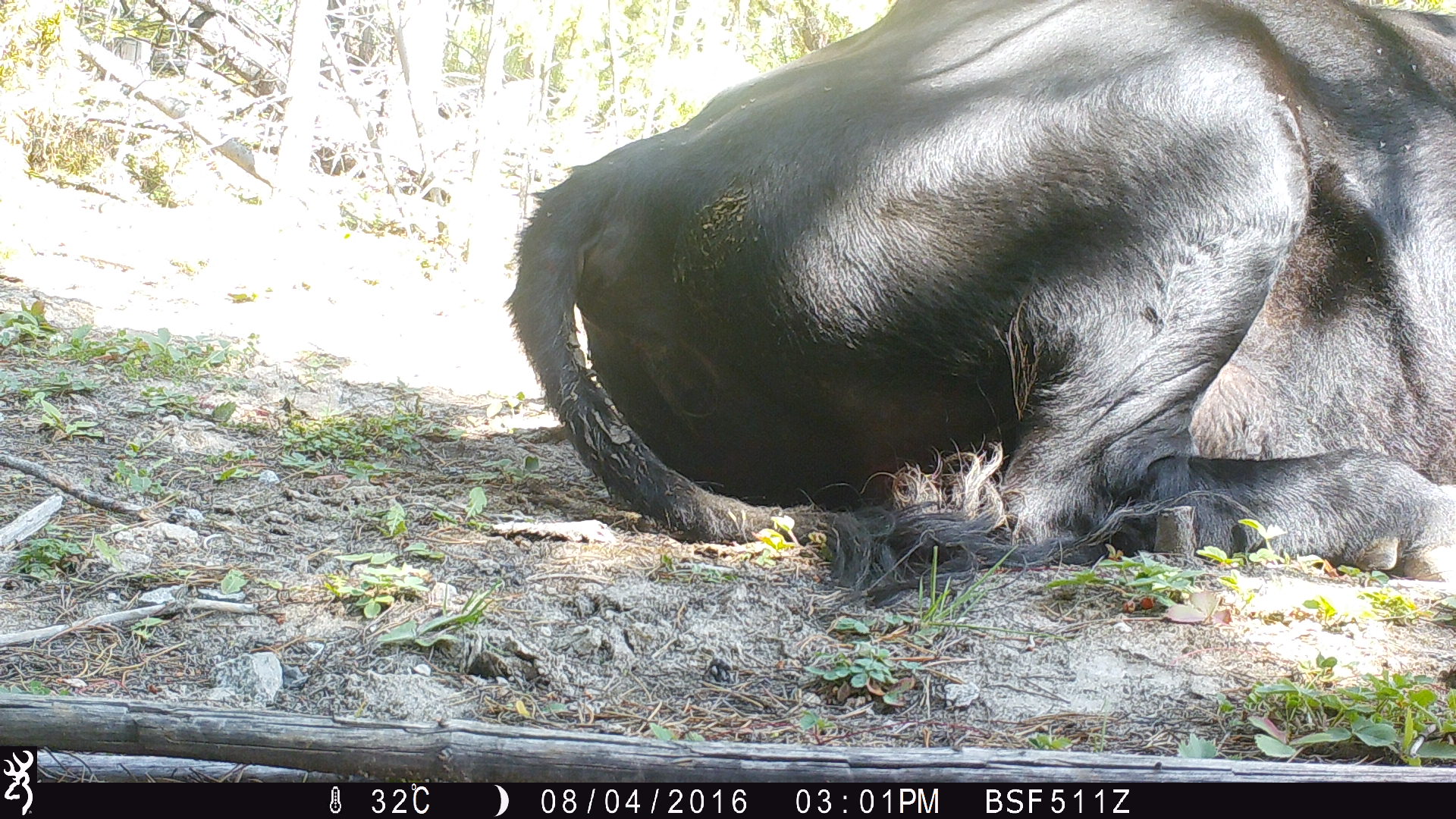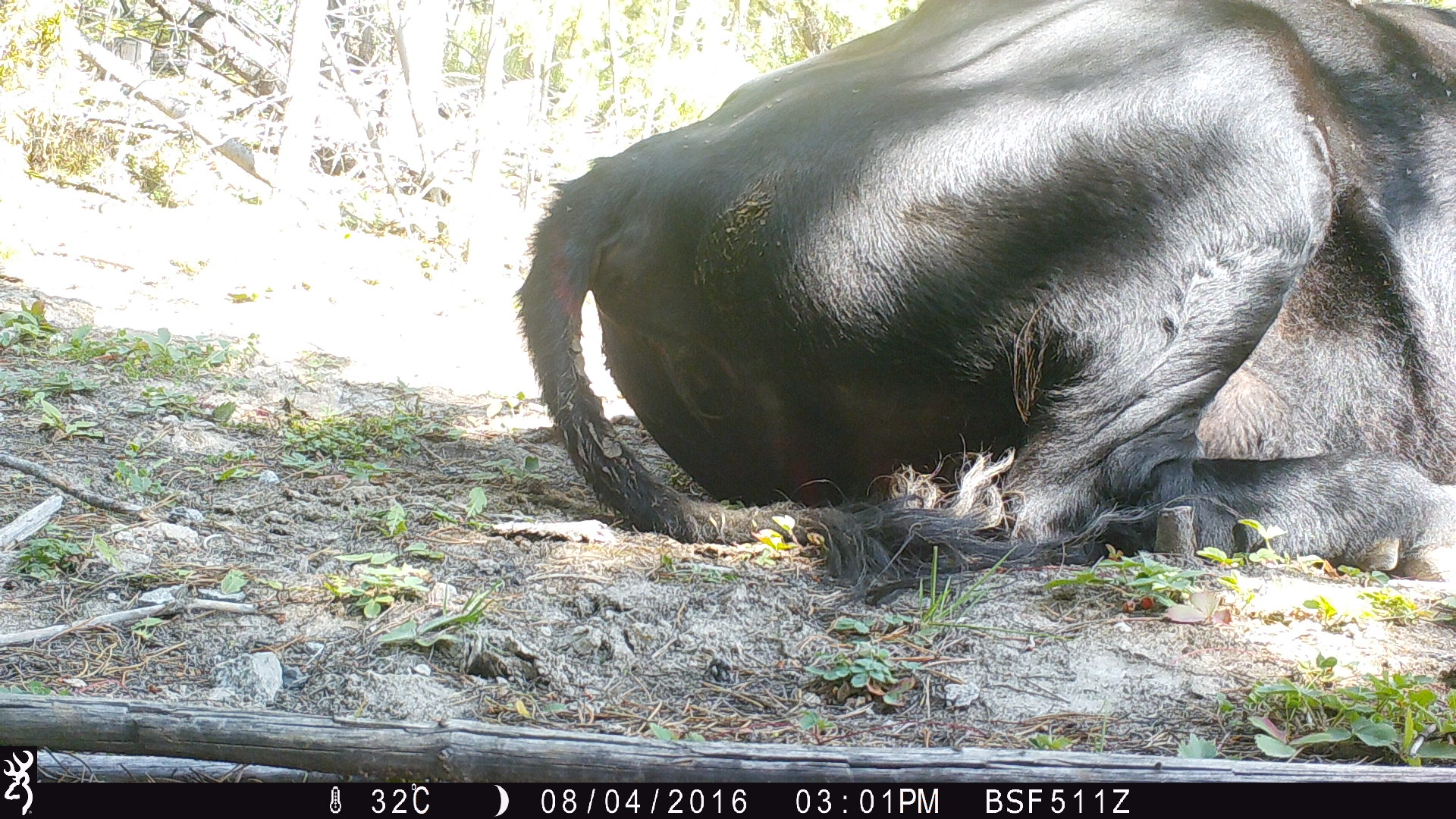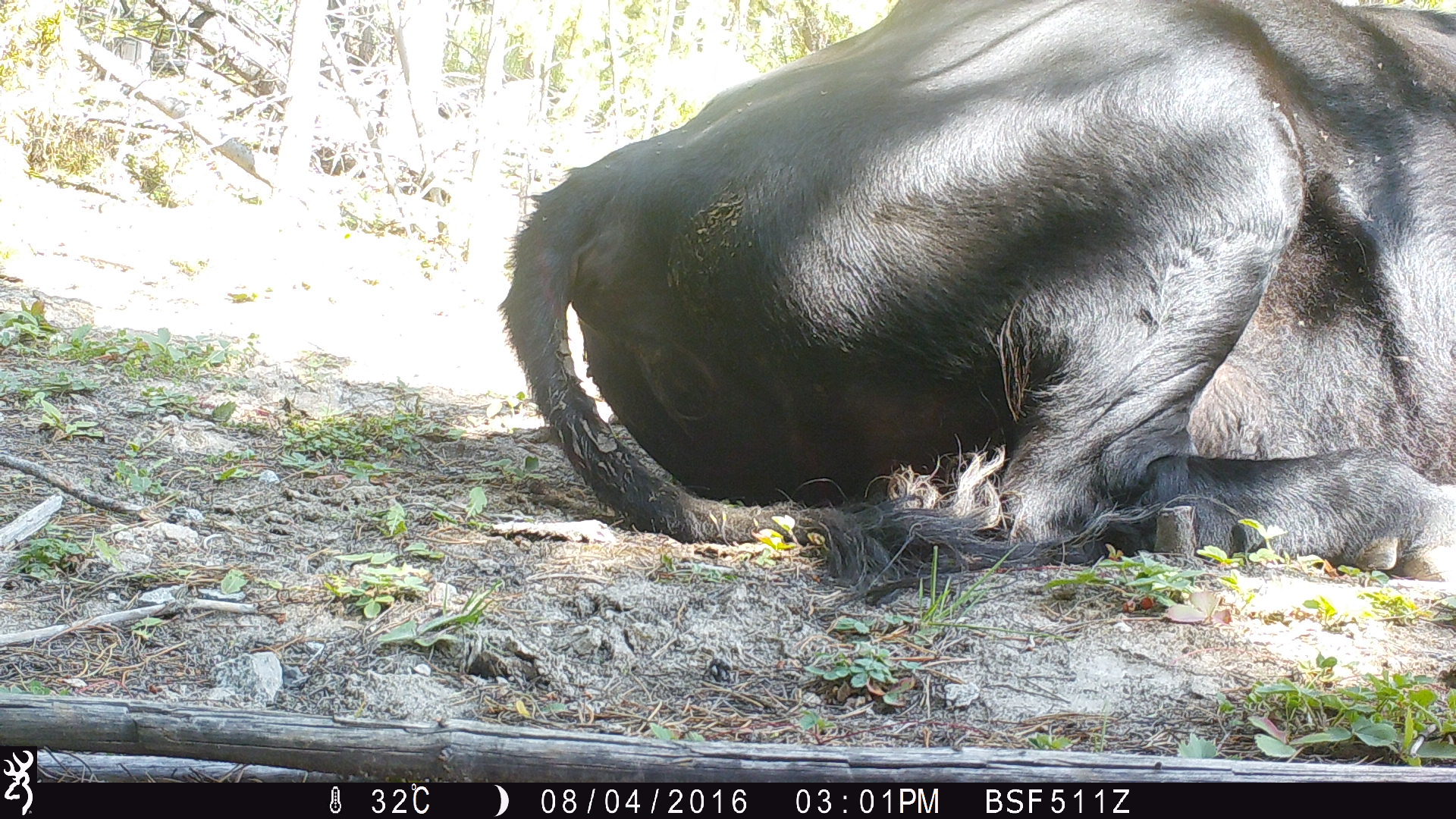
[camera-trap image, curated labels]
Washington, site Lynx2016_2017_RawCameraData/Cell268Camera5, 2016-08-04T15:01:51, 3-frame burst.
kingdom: Animalia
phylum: Chordata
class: Mammalia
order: Artiodactyla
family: Bovidae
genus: Bos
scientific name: Bos taurus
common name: domestic cattle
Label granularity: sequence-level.